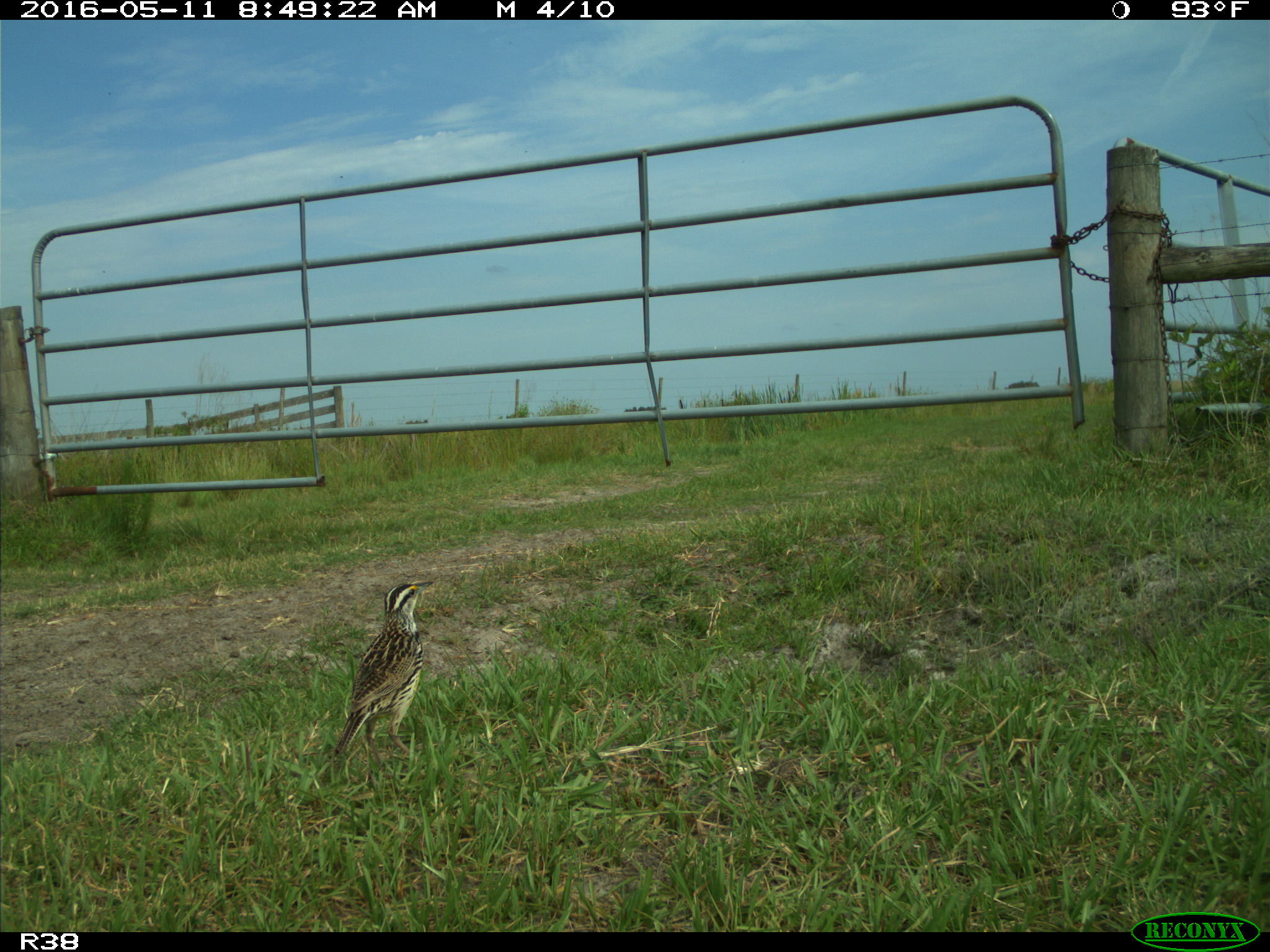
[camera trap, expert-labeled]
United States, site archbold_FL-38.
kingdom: Animalia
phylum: Chordata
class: Aves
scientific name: Aves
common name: birds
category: unidentified bird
Unidentified bird (birds) (Aves).